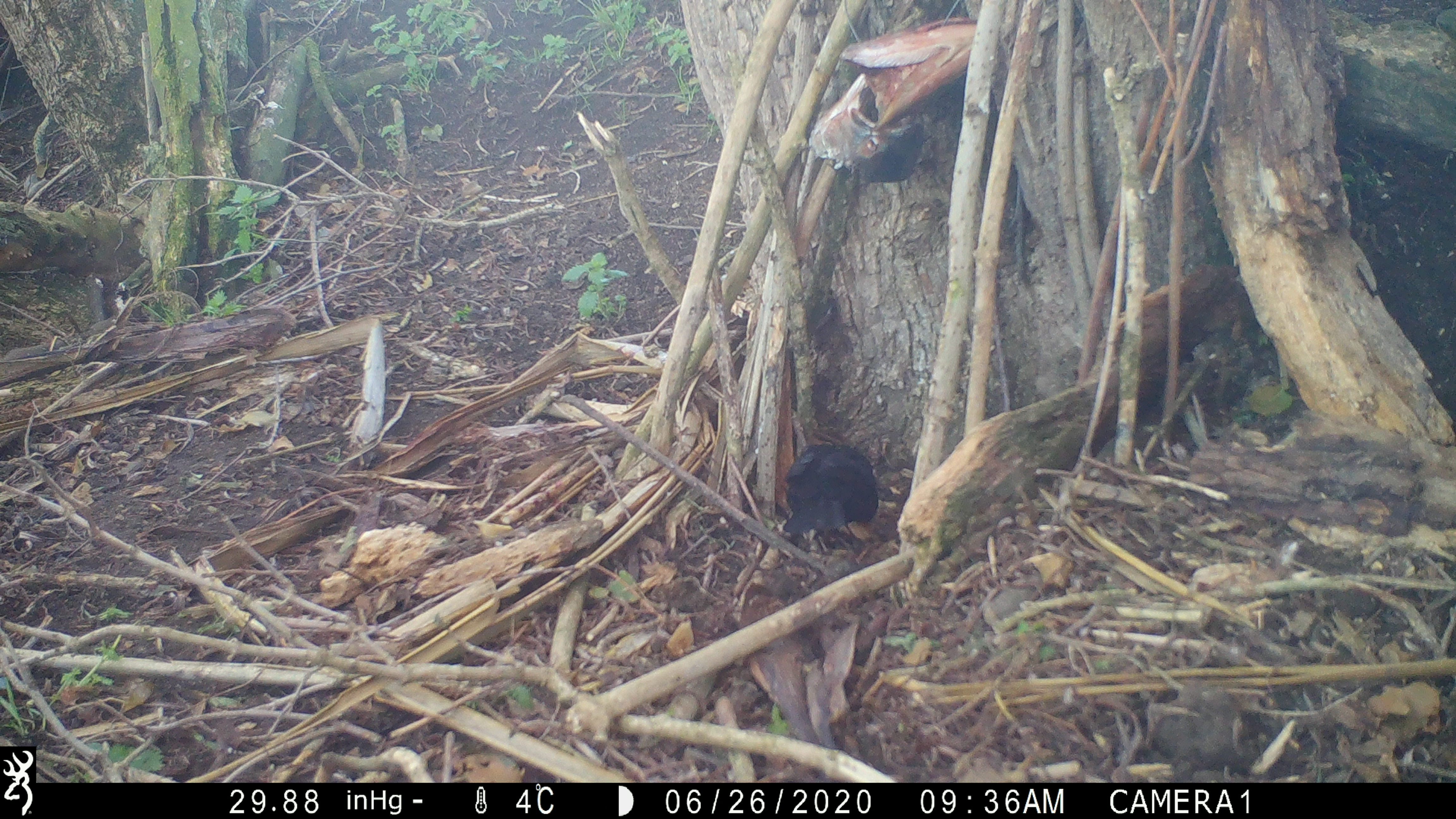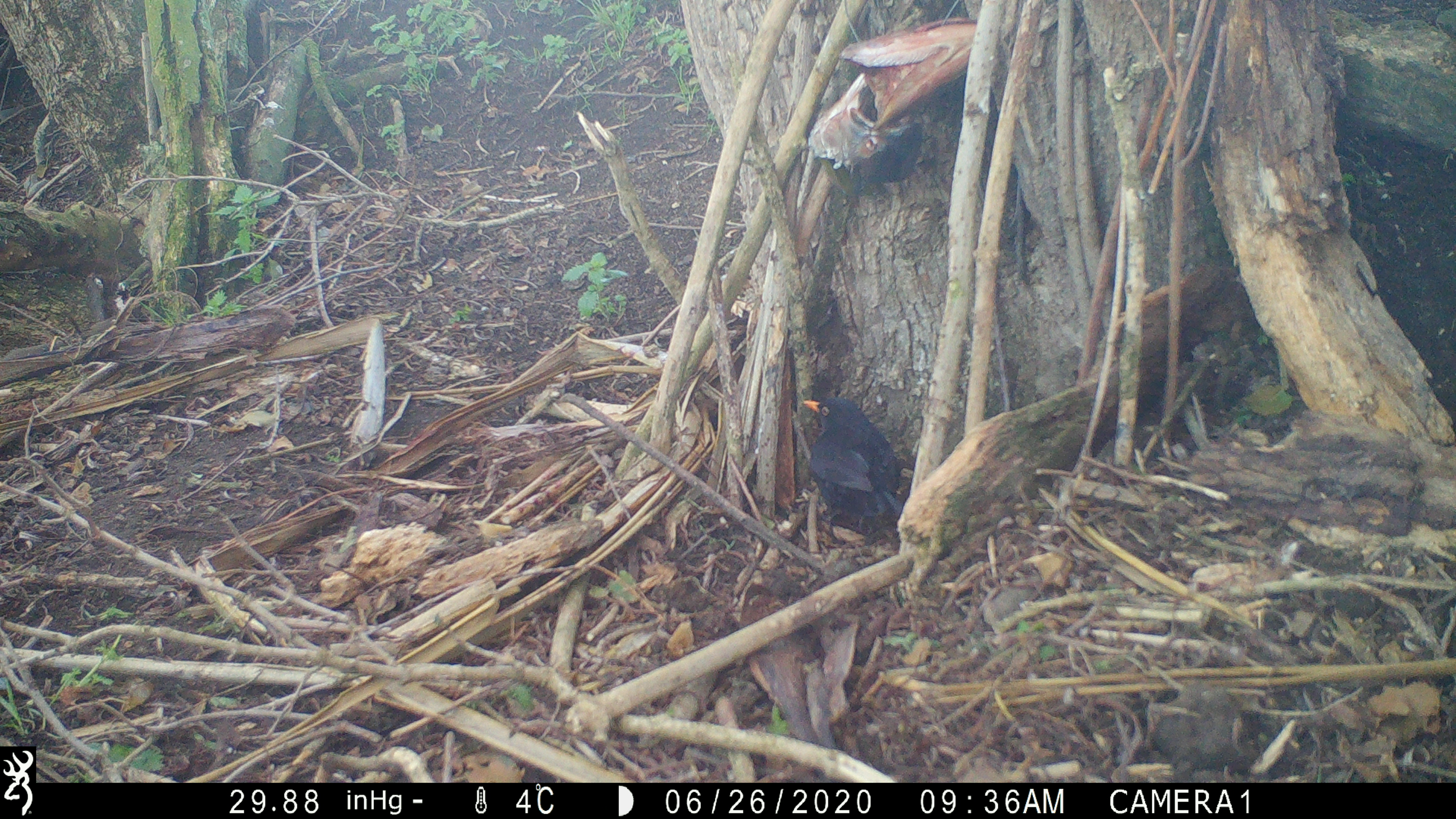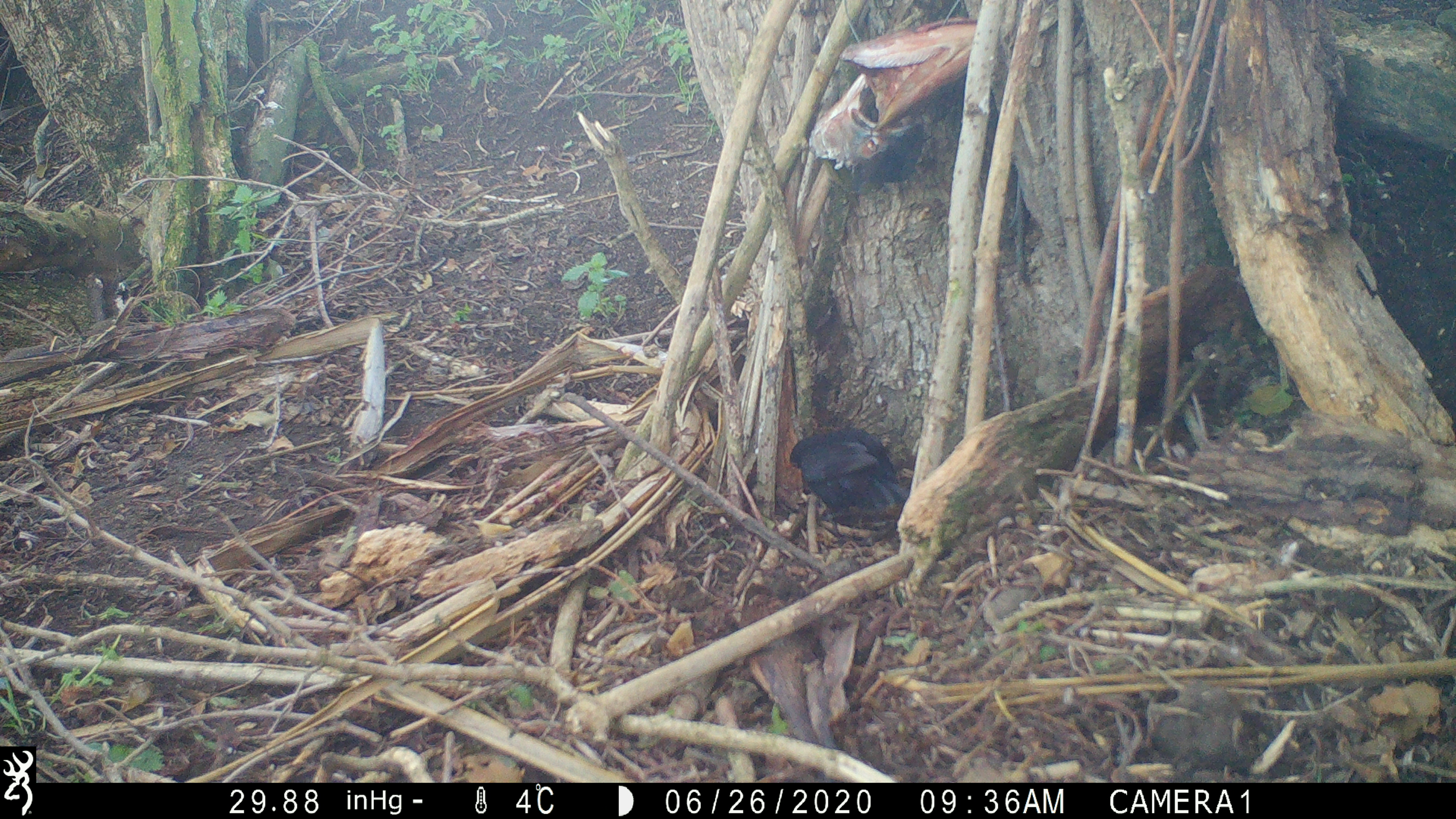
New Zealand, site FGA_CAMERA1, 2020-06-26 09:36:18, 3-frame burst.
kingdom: Animalia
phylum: Chordata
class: Aves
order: Passeriformes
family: Turdidae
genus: Turdus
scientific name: Turdus merula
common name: eurasian blackbird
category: blackbird